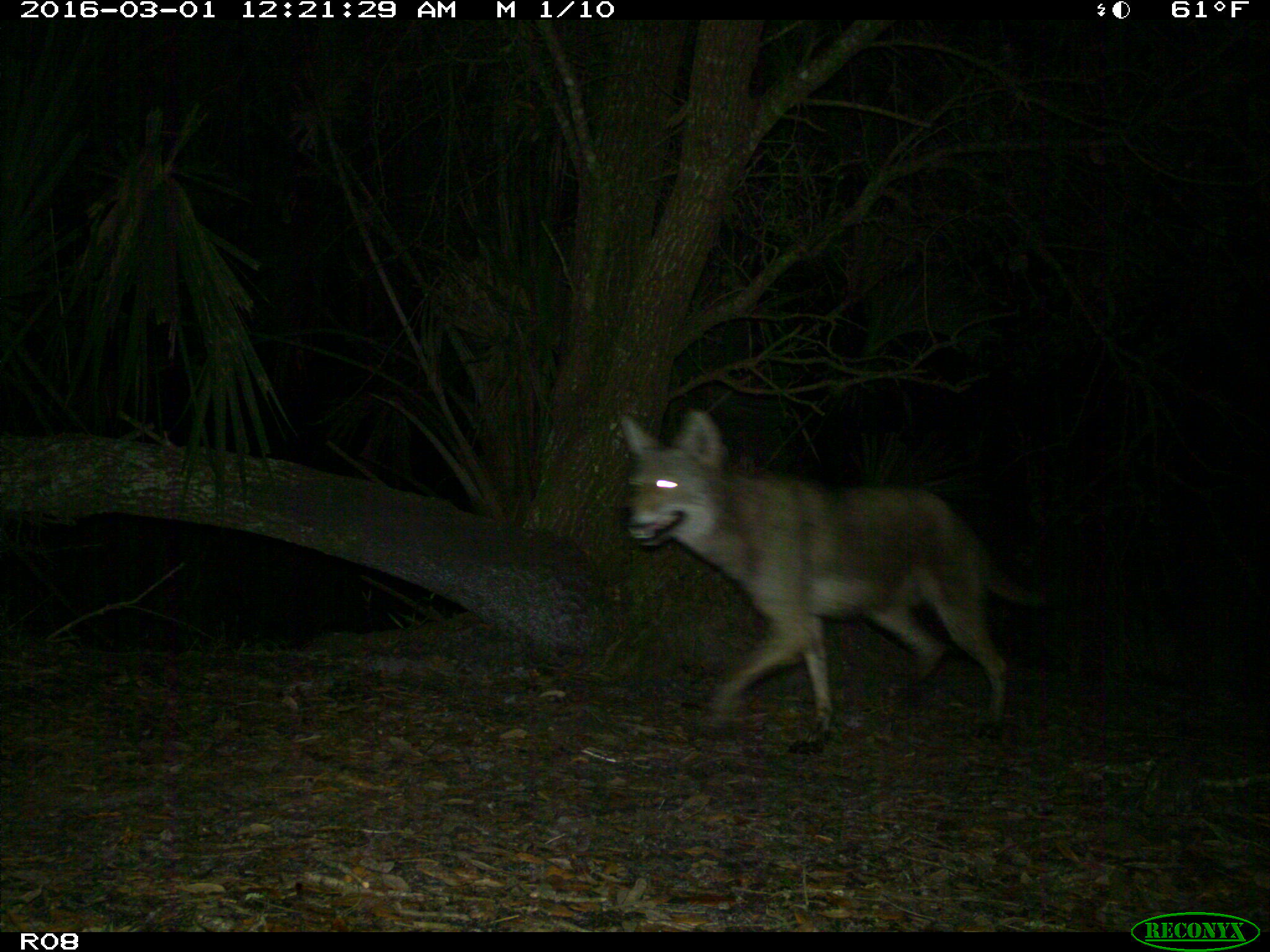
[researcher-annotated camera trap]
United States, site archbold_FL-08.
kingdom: Animalia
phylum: Chordata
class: Mammalia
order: Carnivora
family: Canidae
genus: Canis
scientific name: Canis latrans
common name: coyote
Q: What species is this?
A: Canis latrans (coyote).